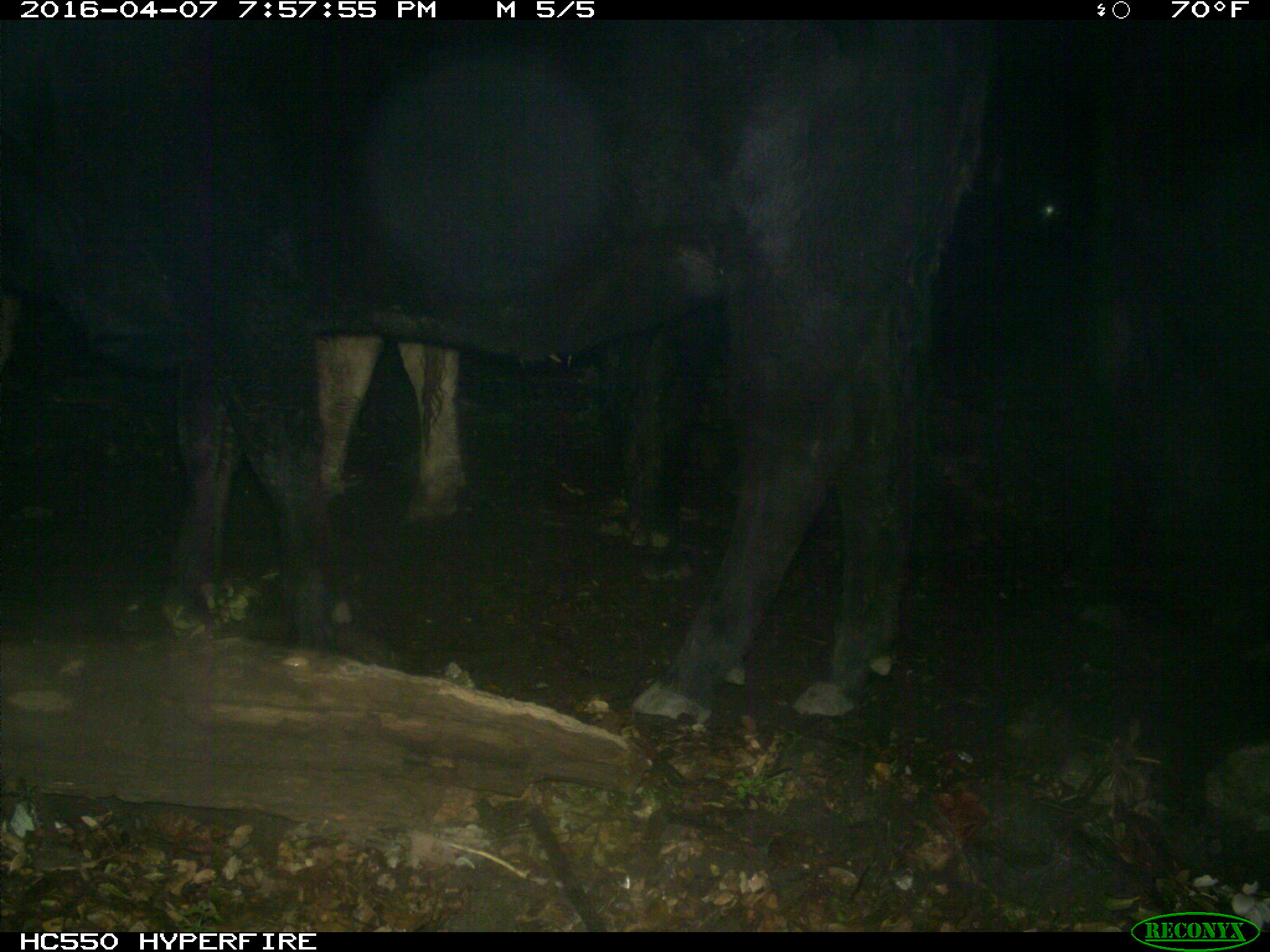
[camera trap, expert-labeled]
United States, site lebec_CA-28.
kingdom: Animalia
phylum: Chordata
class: Mammalia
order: Artiodactyla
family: Bovidae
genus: Bos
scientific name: Bos taurus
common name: domestic cow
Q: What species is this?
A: Bos taurus (domestic cow).